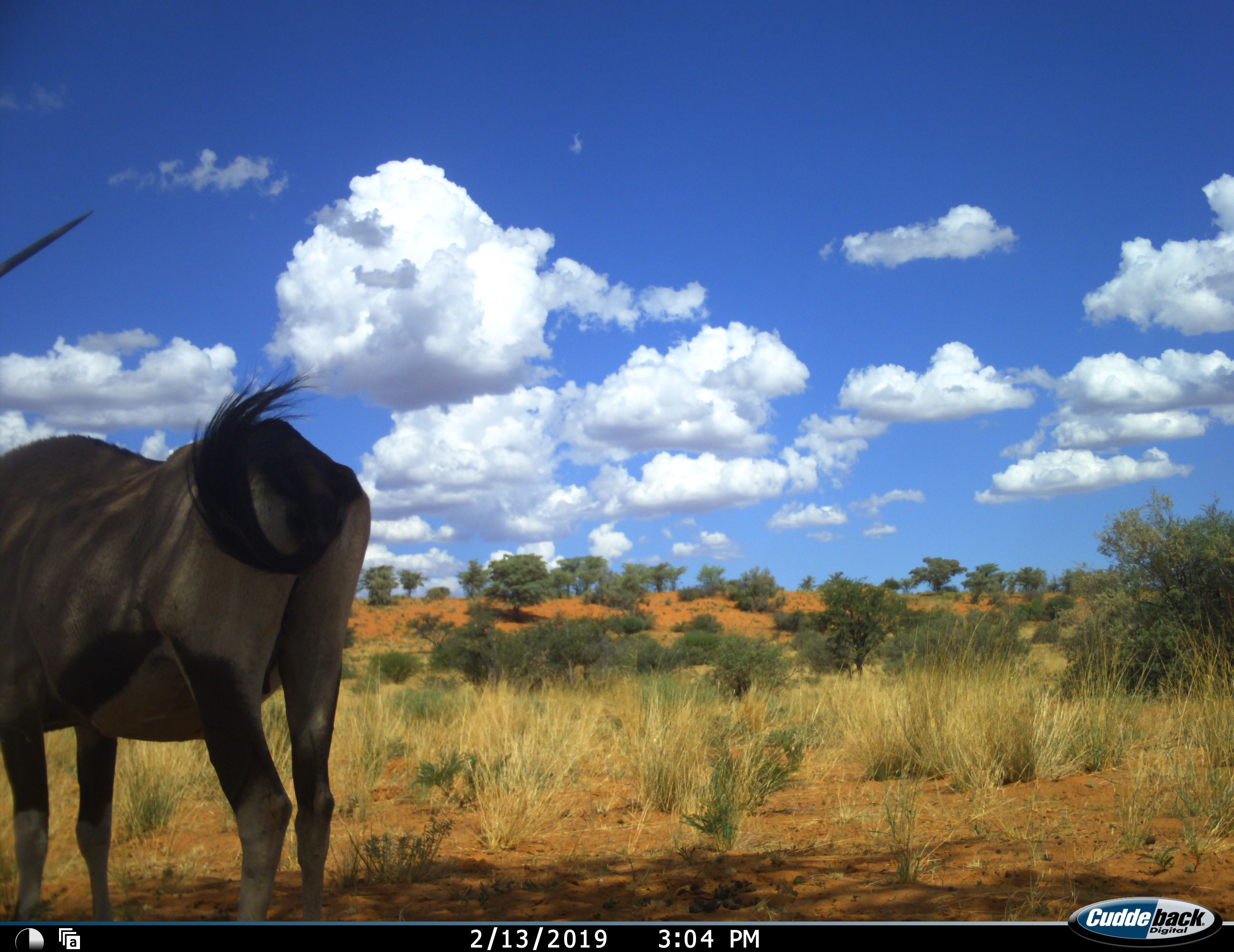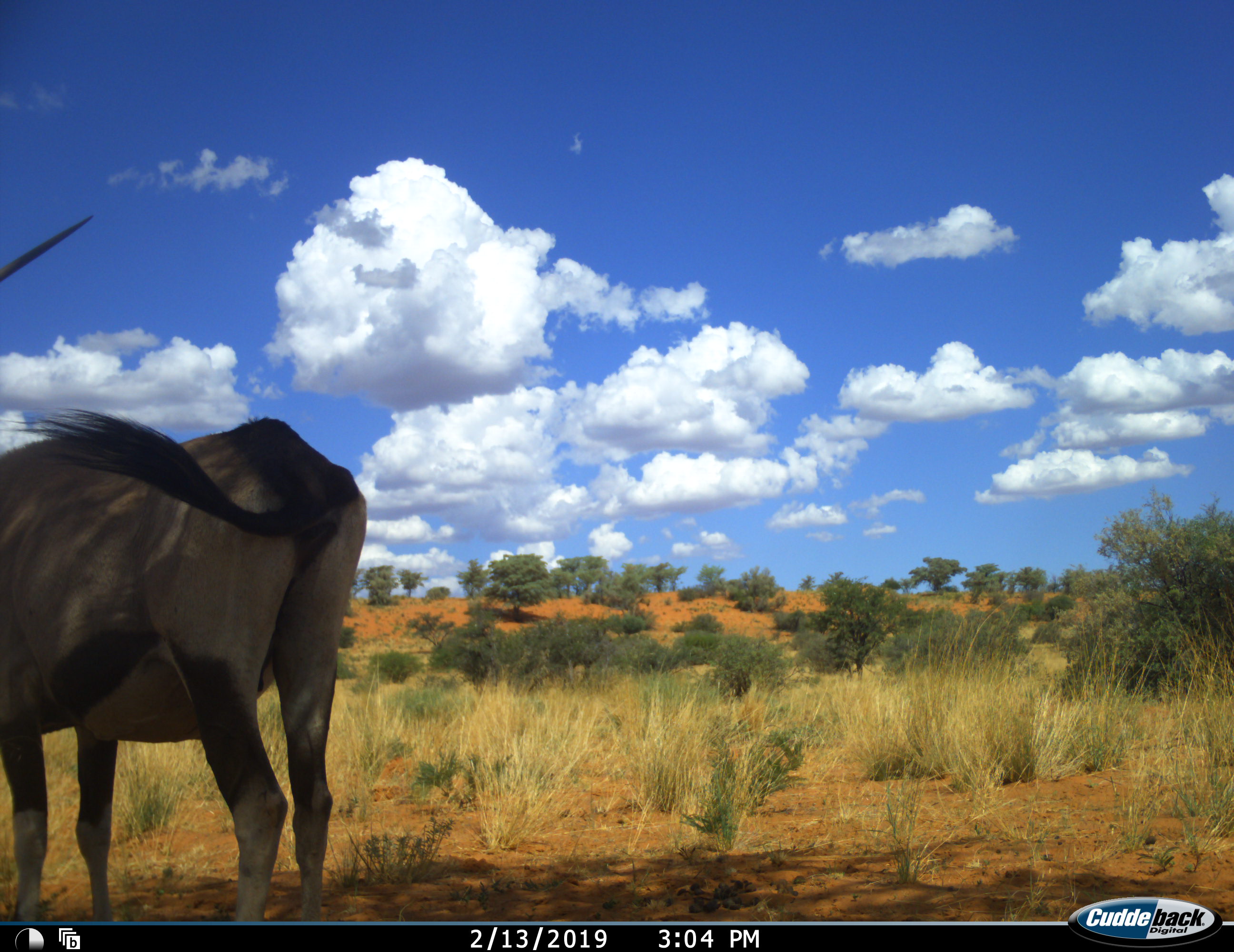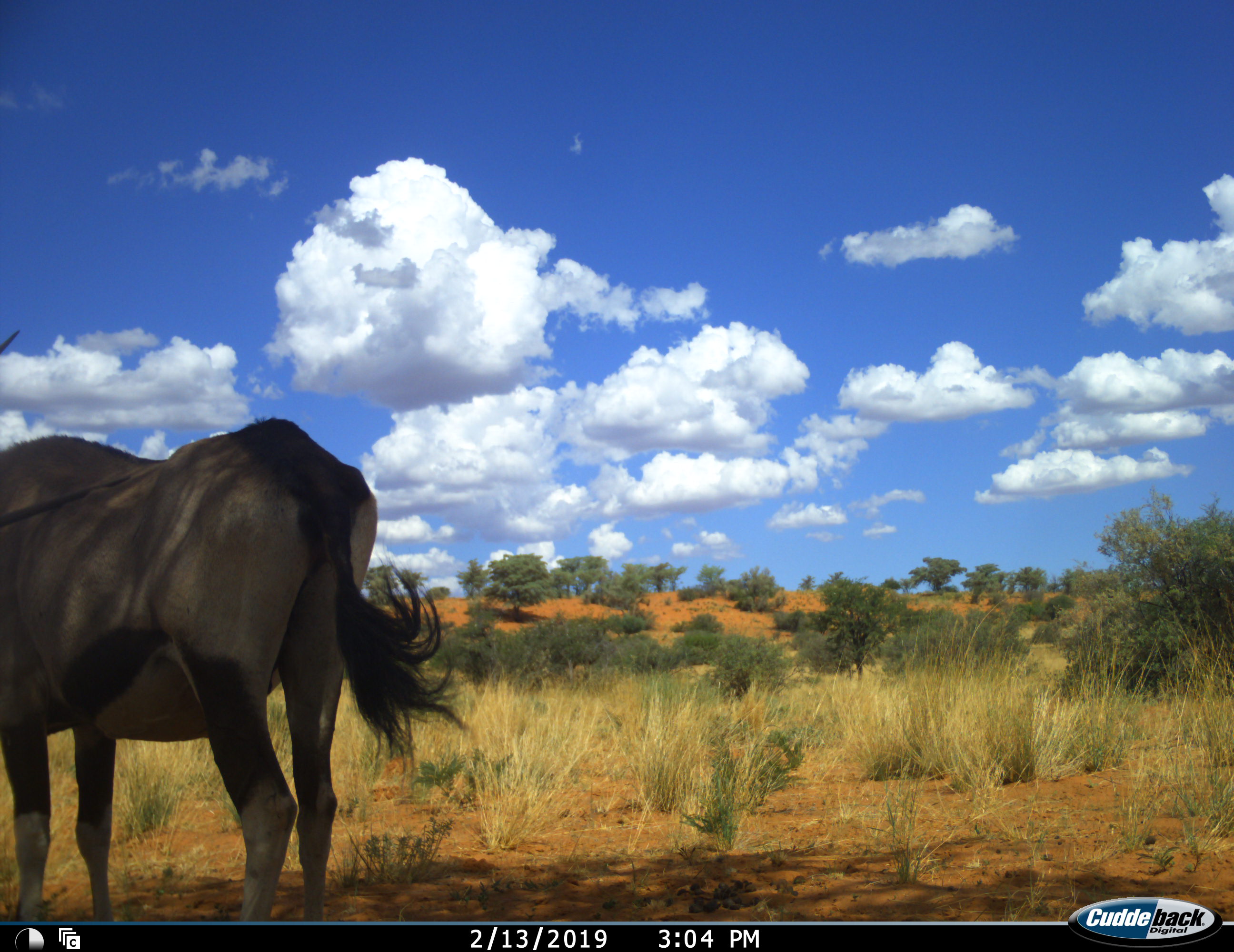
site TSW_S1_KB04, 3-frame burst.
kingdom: Animalia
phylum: Chordata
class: Mammalia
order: Artiodactyla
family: Bovidae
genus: Oryx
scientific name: Oryx gazella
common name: gemsbok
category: oryx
Oryx (gemsbok) (Oryx gazella), count 1. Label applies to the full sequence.